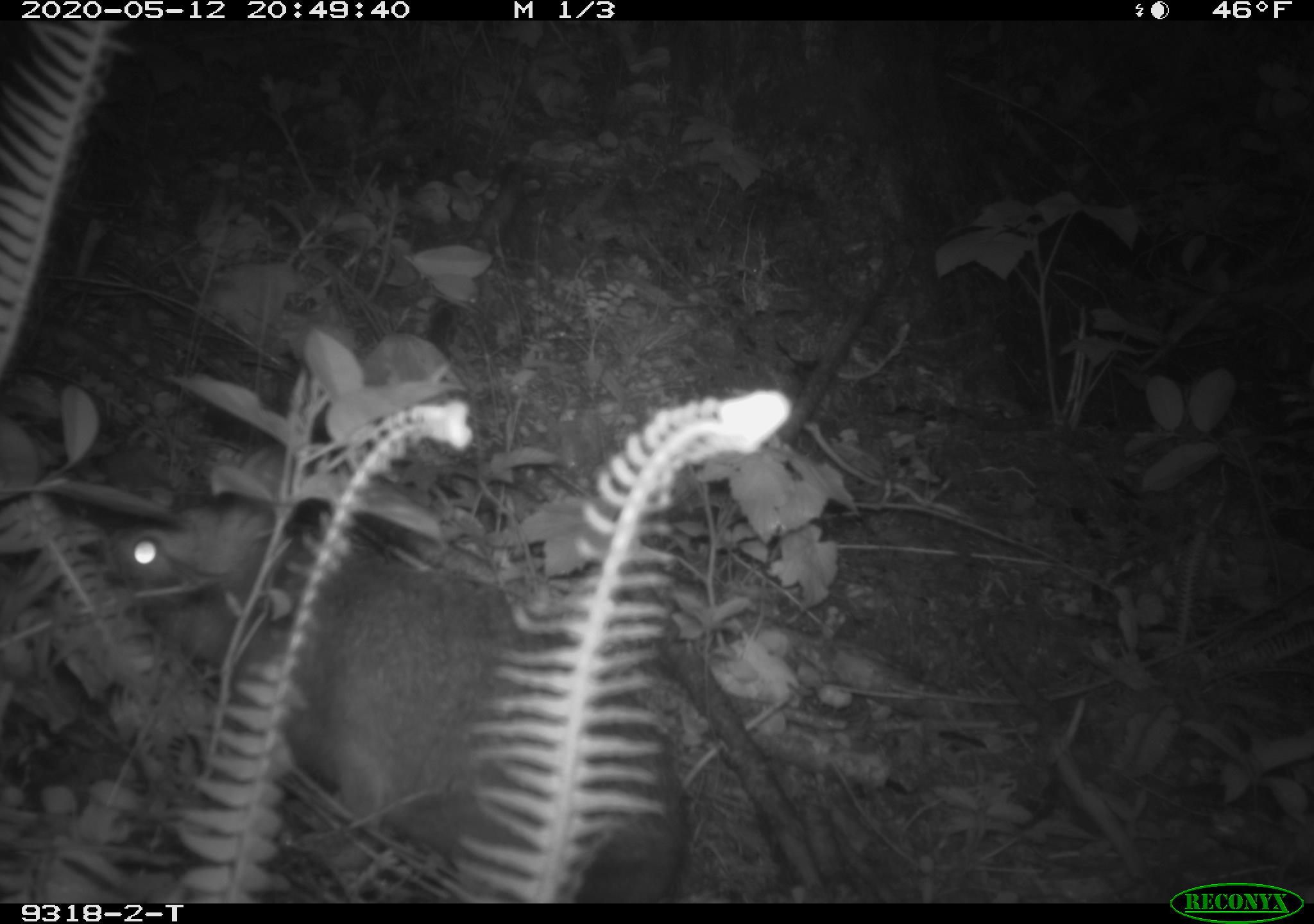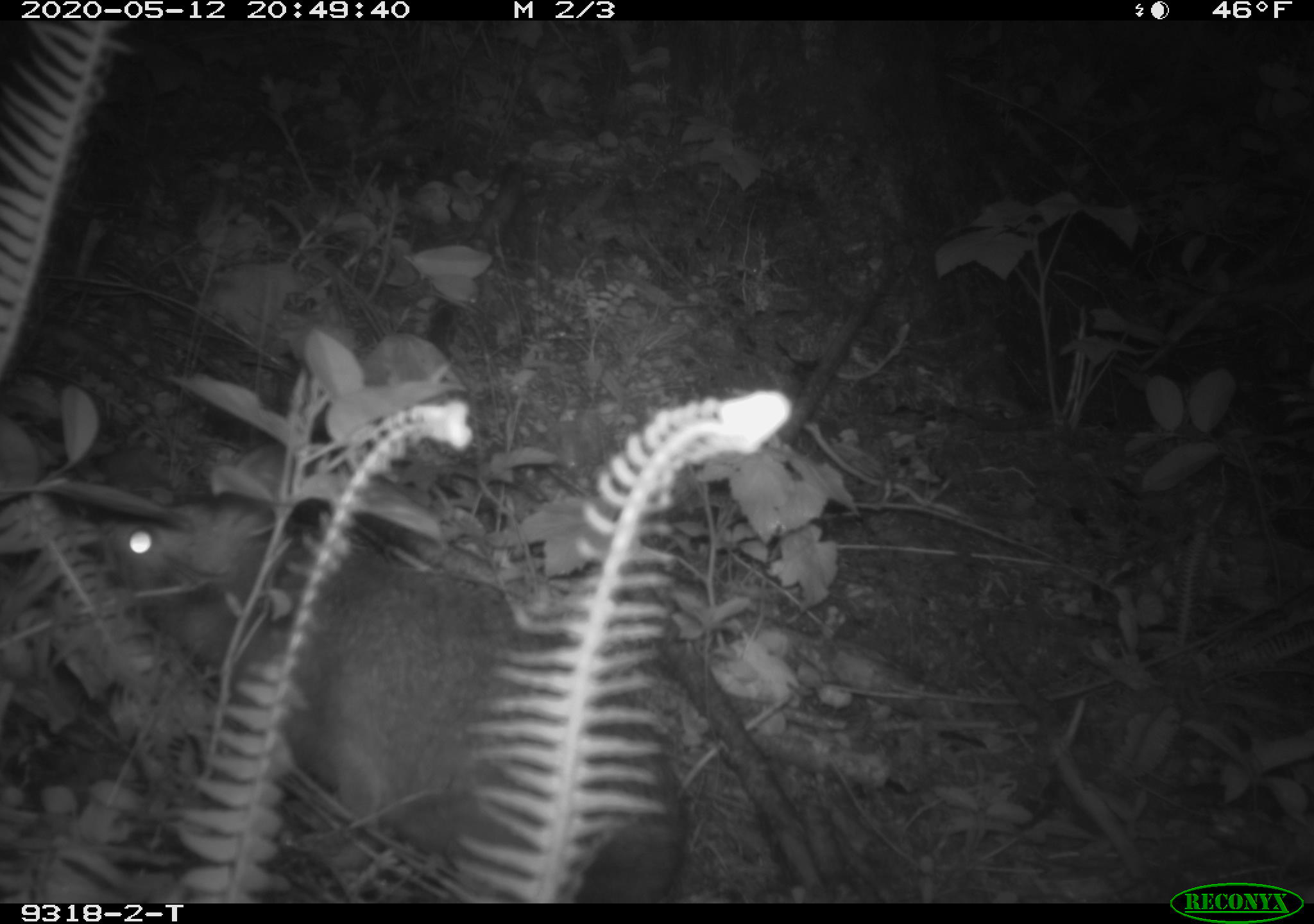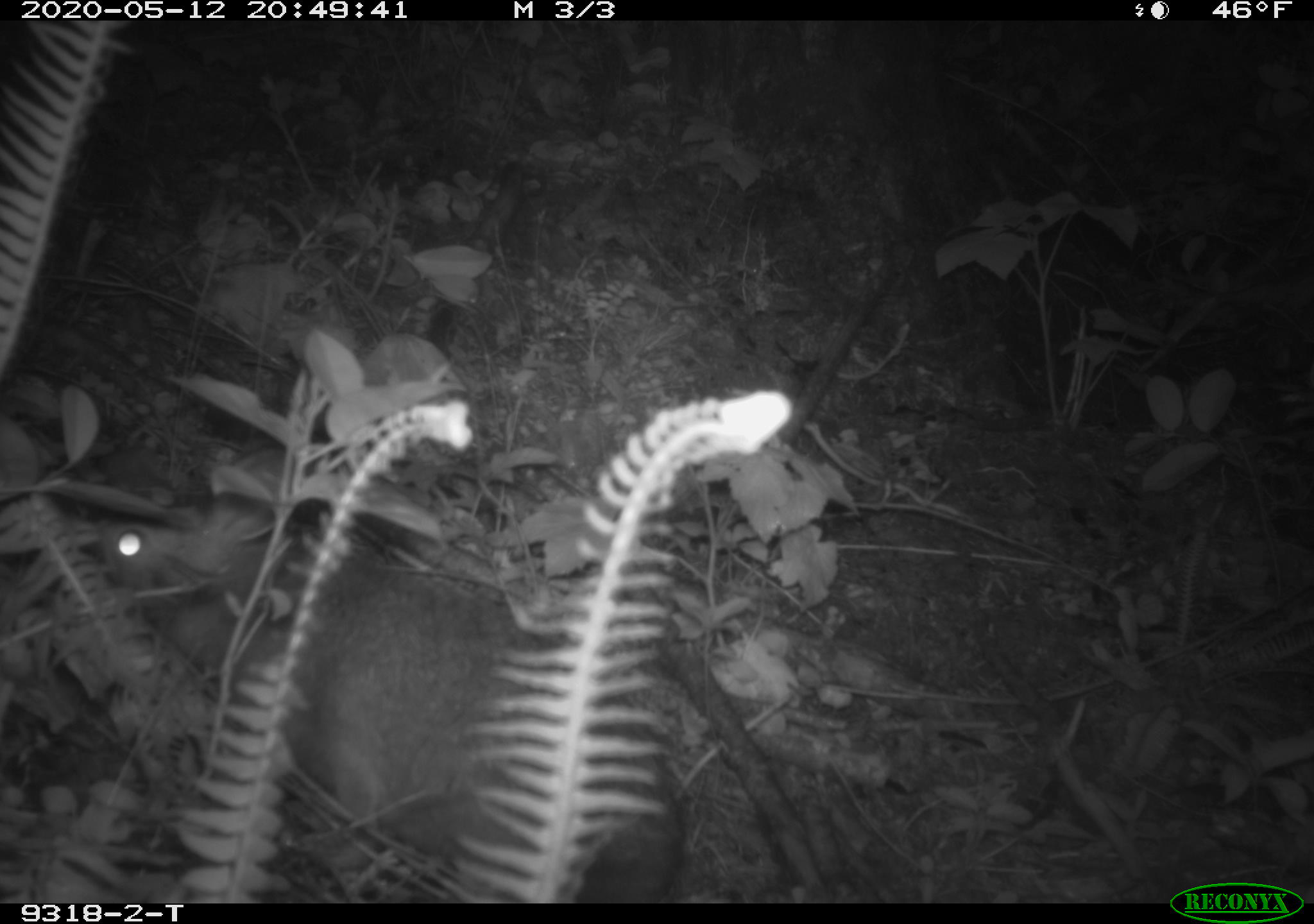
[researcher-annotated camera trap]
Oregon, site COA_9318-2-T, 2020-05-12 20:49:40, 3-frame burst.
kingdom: Animalia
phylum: Chordata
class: Mammalia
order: Lagomorpha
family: Leporidae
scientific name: Leporidae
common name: hares and rabbits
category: leporidae family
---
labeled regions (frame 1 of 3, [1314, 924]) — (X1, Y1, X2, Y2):
leporidae family: (96, 477, 702, 894)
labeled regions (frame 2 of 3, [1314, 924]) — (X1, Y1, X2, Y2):
leporidae family: (98, 479, 696, 898)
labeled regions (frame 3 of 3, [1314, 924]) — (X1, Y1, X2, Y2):
leporidae family: (102, 500, 688, 898)